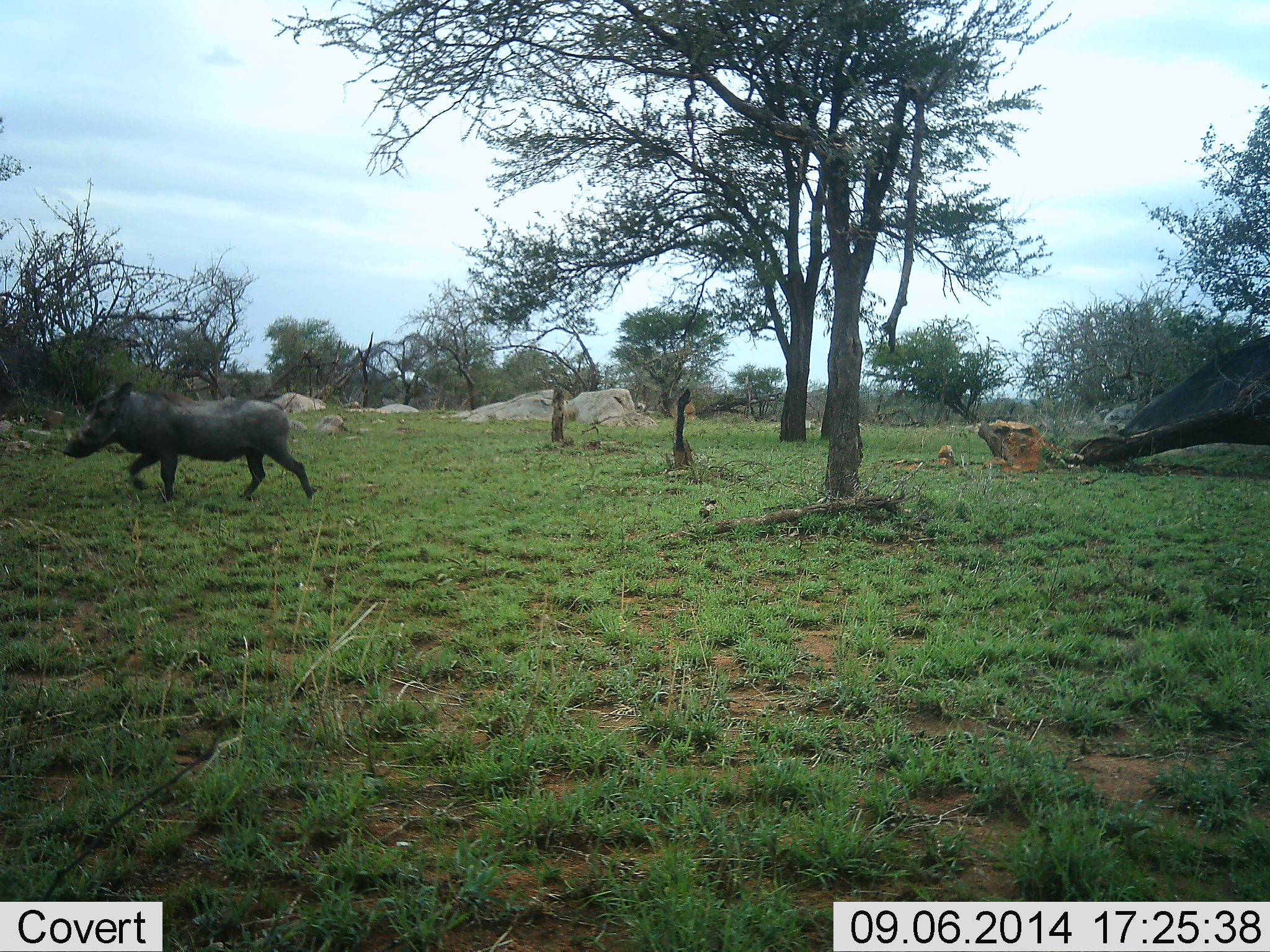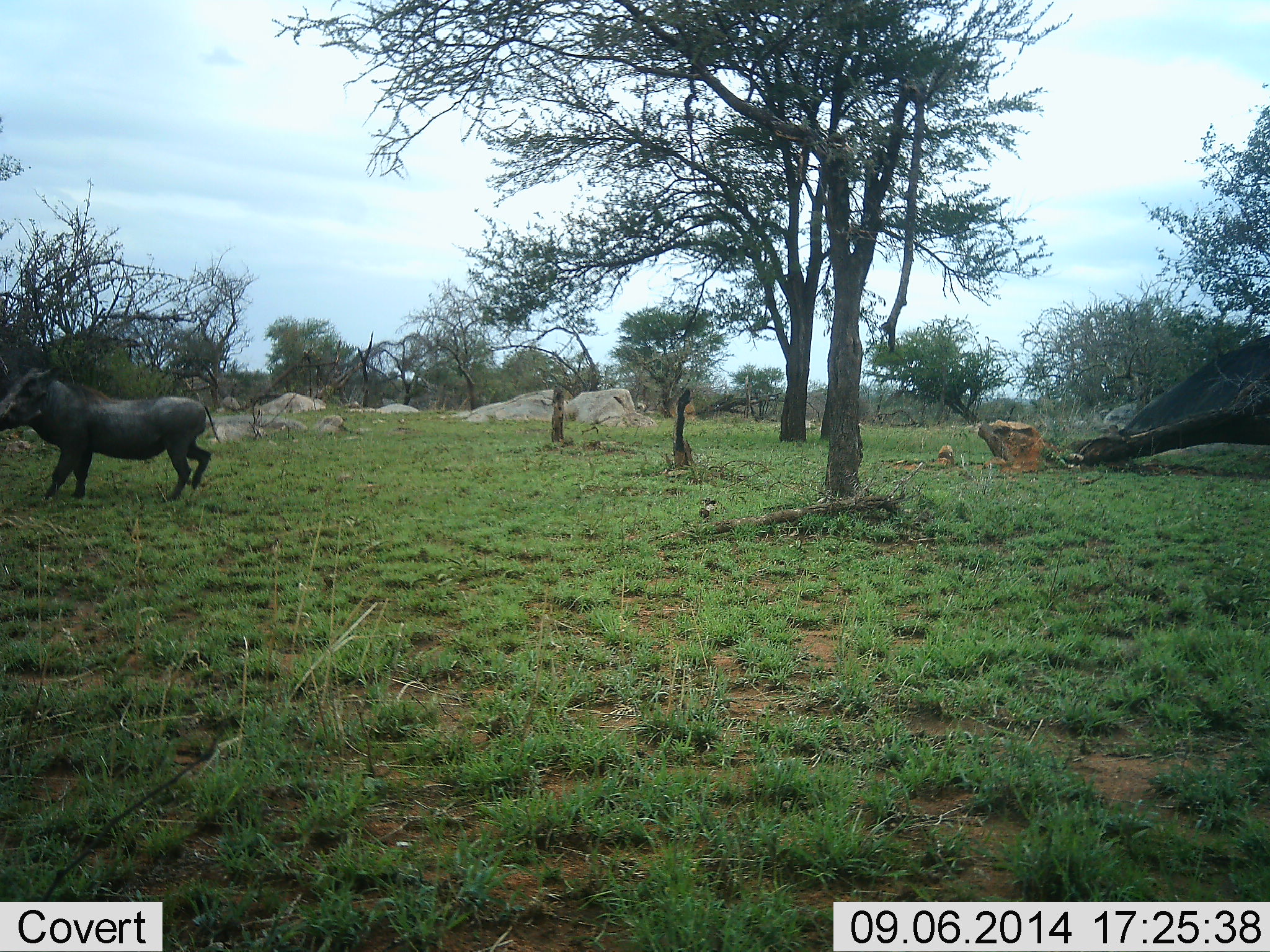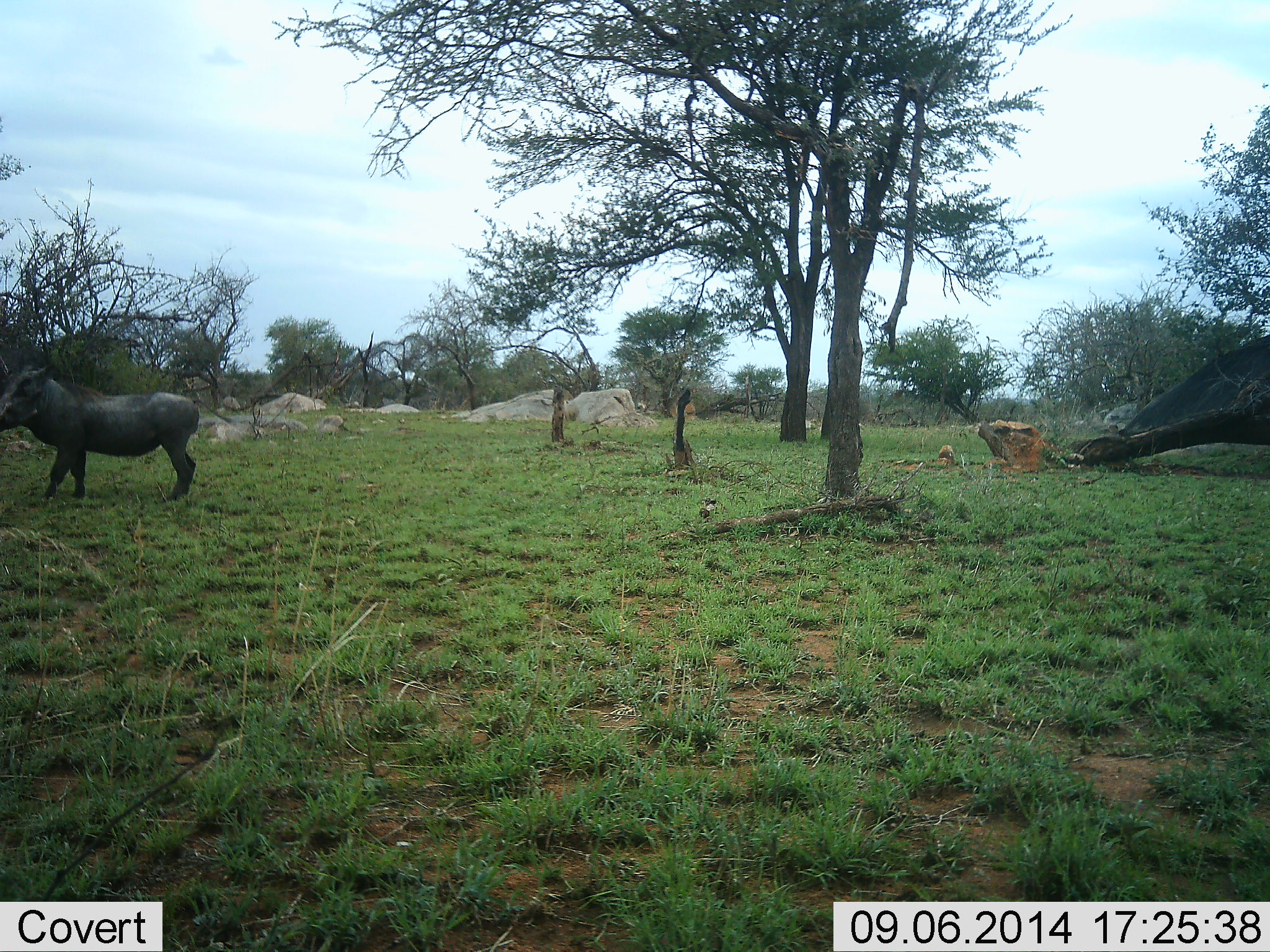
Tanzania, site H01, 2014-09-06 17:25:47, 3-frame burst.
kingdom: Animalia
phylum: Chordata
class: Mammalia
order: Artiodactyla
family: Suidae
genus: Phacochoerus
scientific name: Phacochoerus africanus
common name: warthog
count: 1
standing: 50%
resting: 0%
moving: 80%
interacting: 0%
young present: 0%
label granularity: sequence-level